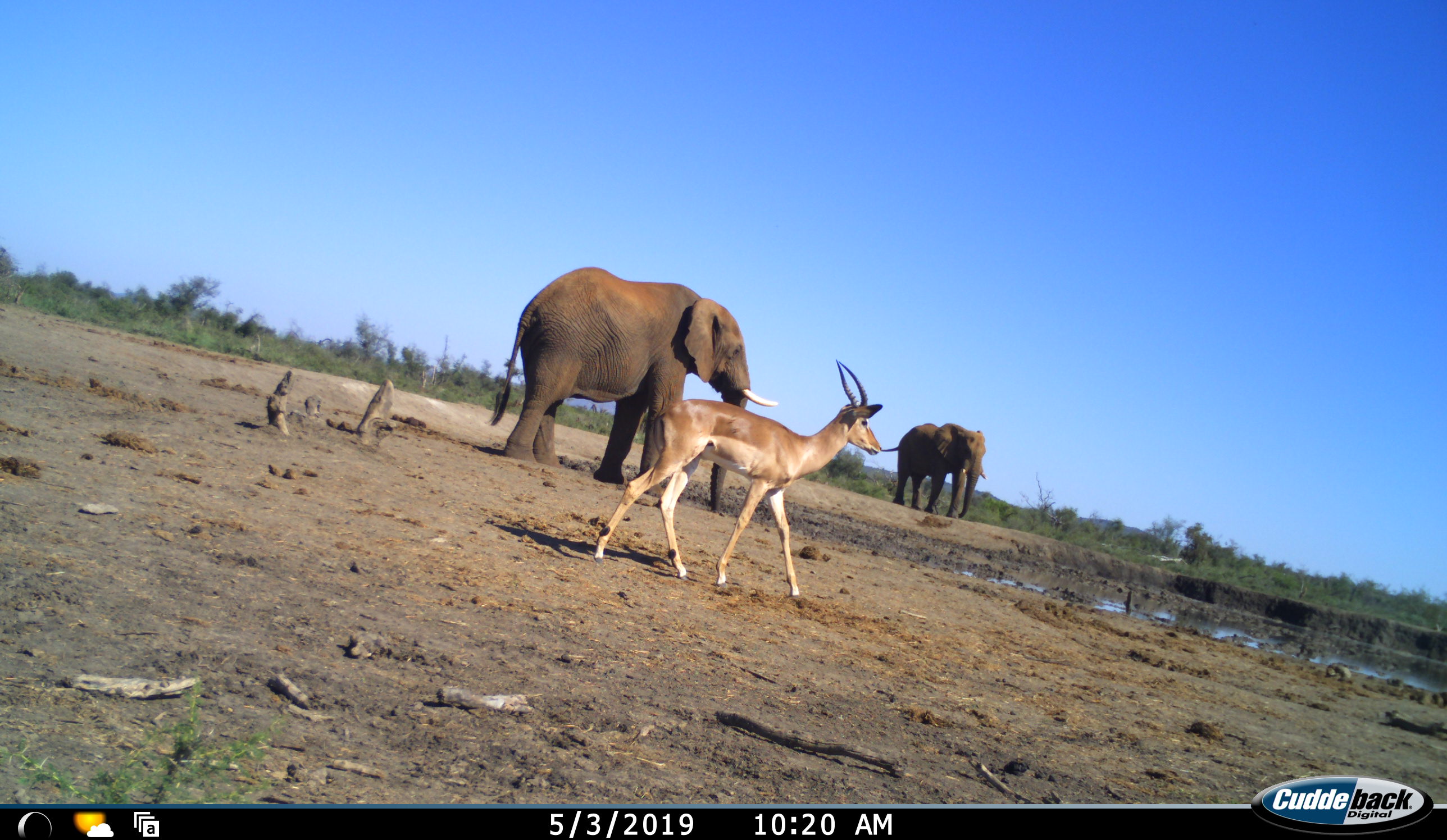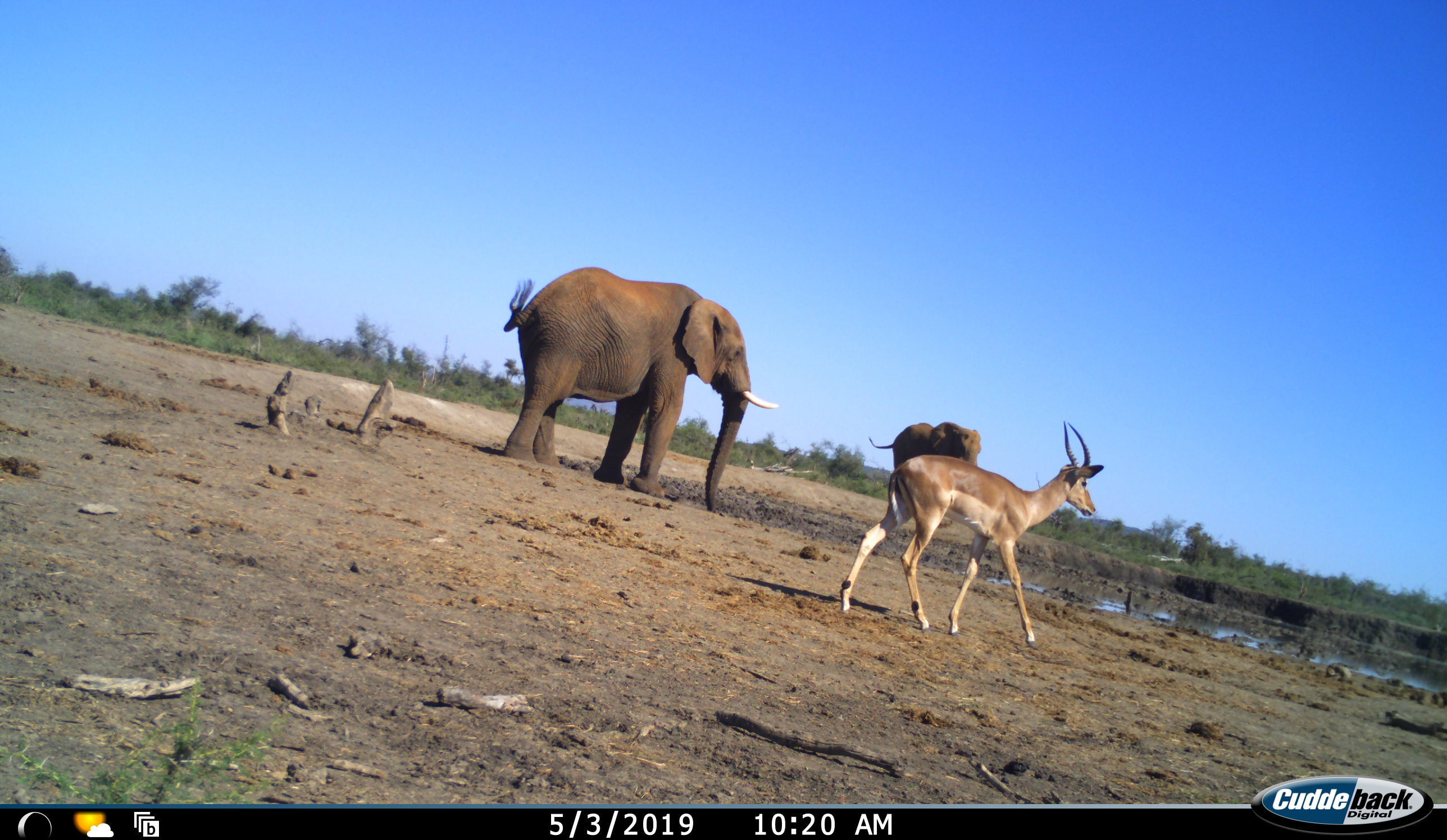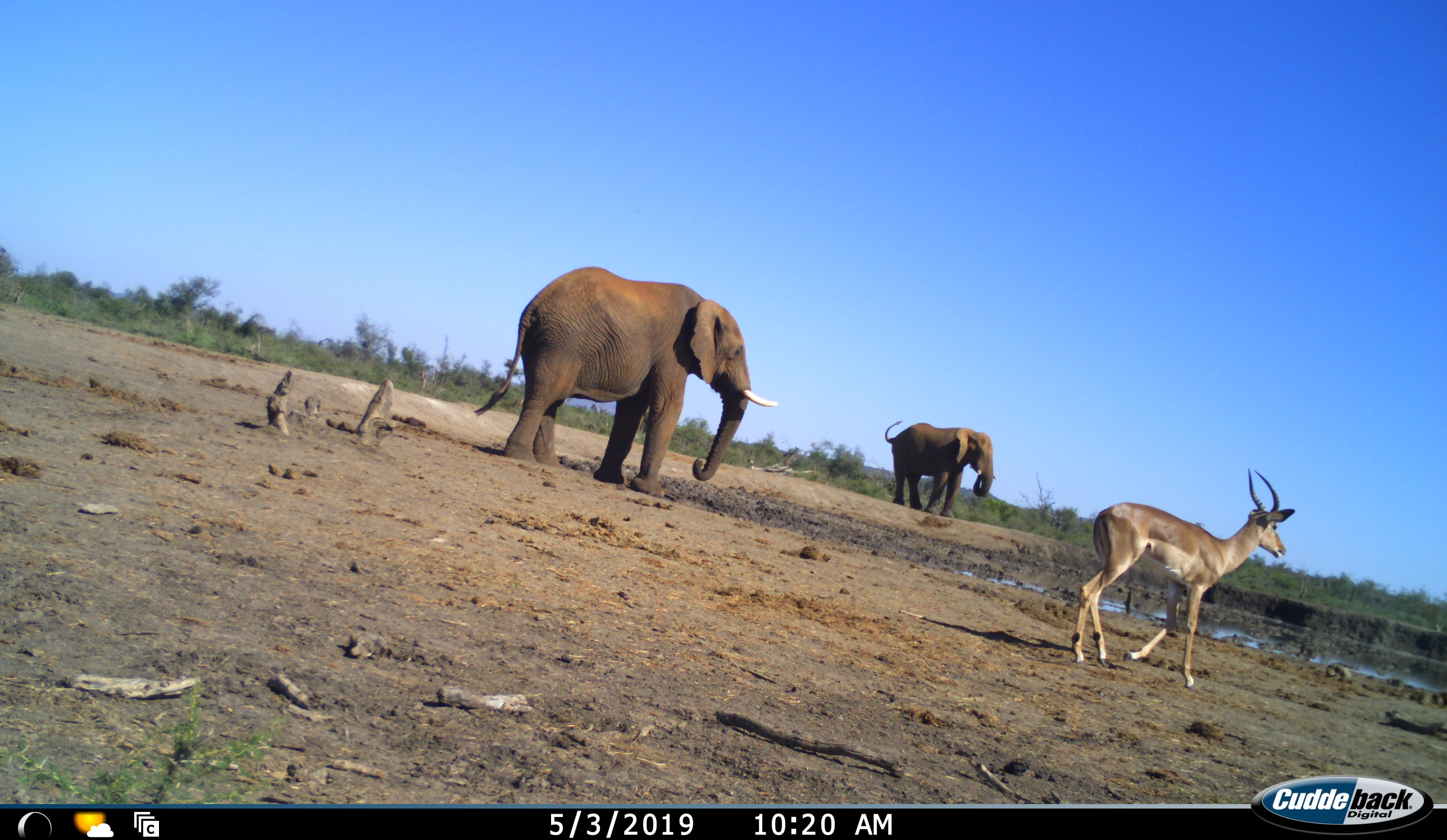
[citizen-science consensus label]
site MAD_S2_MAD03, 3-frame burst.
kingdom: Animalia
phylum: Chordata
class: Mammalia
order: Proboscidea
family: Elephantidae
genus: Loxodonta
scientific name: Loxodonta africana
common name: african bush elephant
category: elephant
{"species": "elephant (african bush elephant) (Loxodonta africana)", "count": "2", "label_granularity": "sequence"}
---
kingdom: Animalia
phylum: Chordata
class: Mammalia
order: Artiodactyla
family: Bovidae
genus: Aepyceros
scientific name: Aepyceros melampus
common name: impala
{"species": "impala (Aepyceros melampus)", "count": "1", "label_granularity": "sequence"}